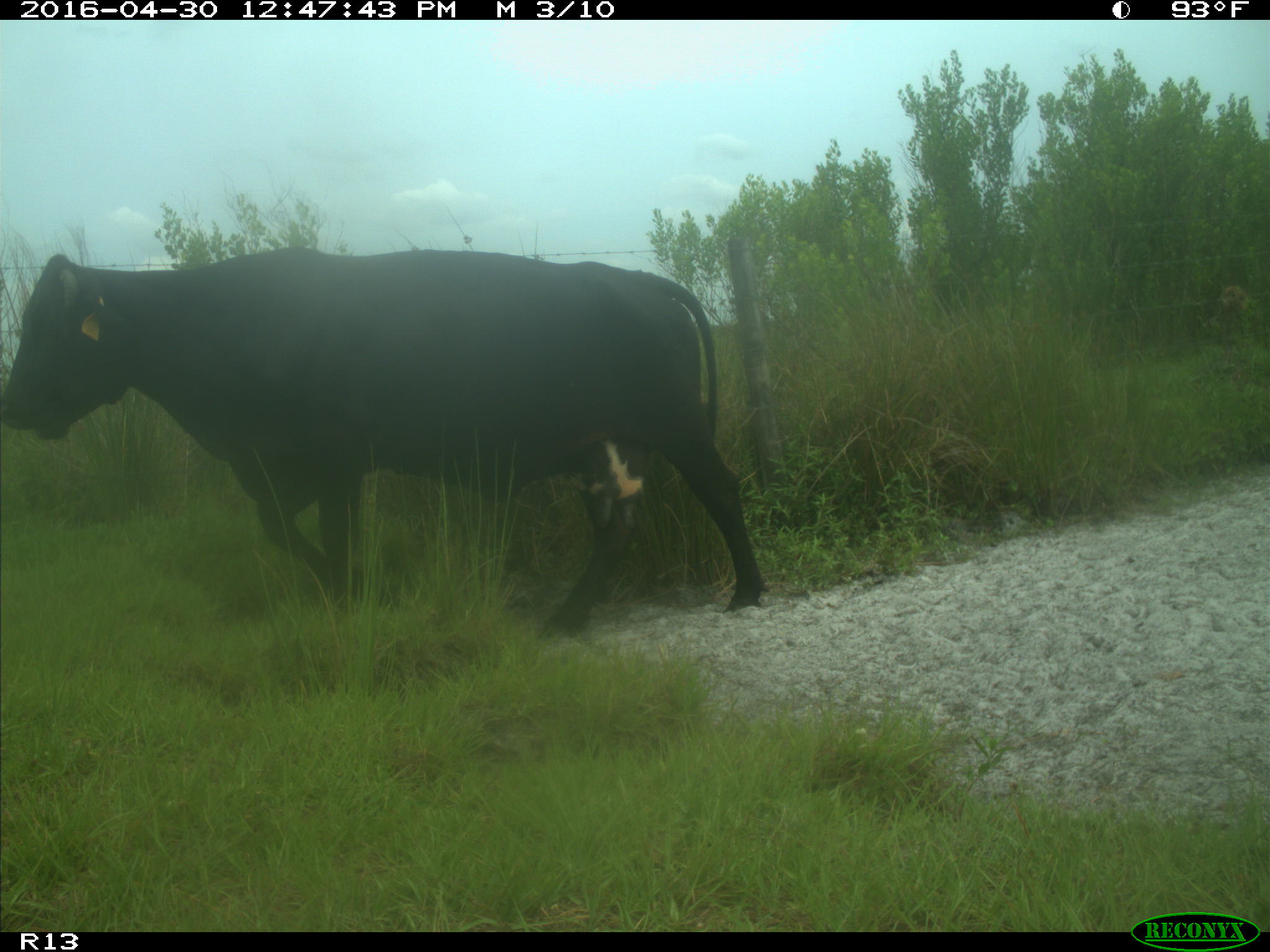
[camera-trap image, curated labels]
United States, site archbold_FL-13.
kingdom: Animalia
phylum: Chordata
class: Mammalia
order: Artiodactyla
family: Bovidae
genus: Bos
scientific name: Bos taurus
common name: domestic cow